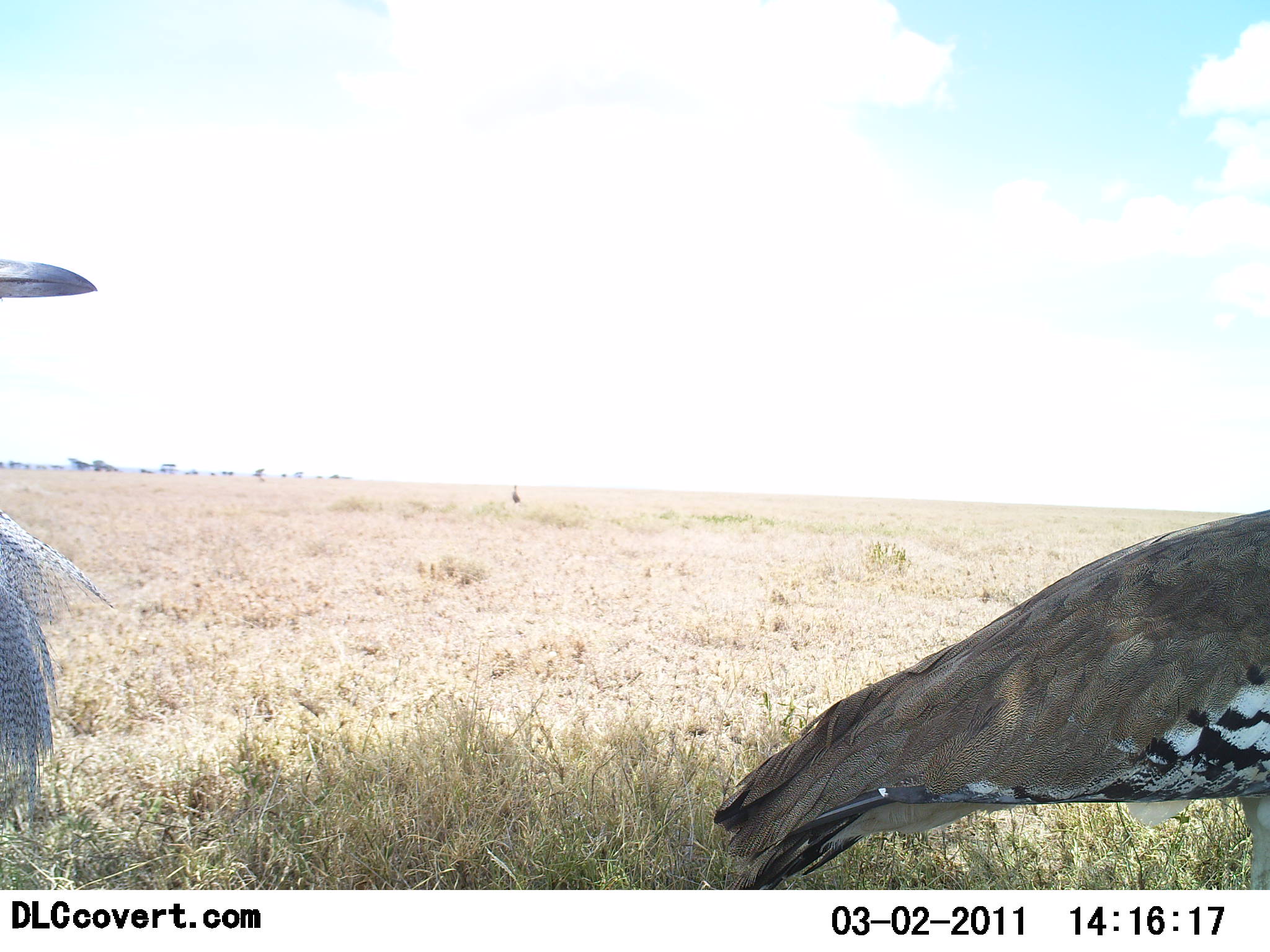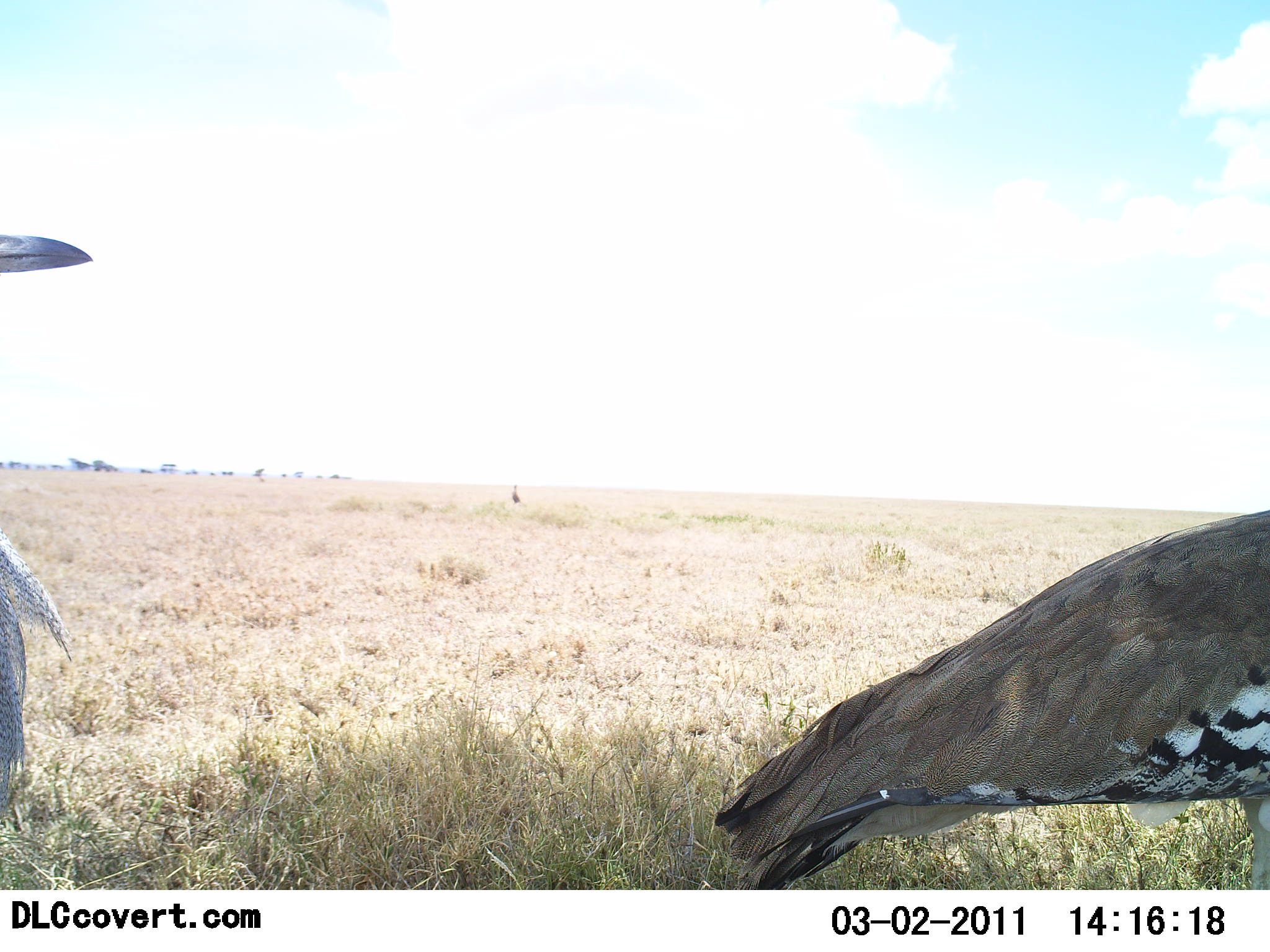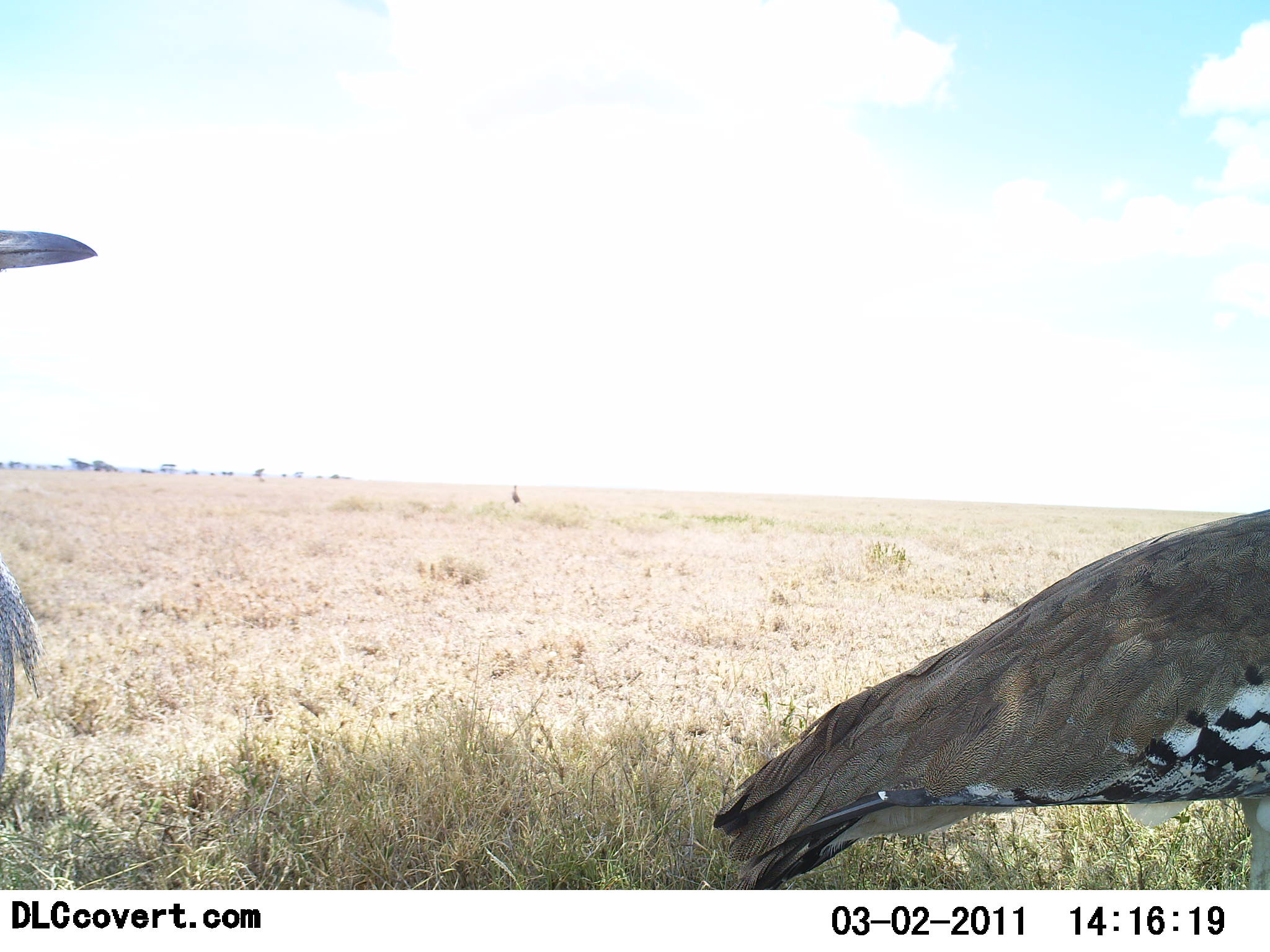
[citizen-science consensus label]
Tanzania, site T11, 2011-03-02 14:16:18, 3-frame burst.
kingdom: Animalia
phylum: Chordata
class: Aves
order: Otidiformes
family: Otididae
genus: Ardeotis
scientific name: Ardeotis kori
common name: kori bustard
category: koribustard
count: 2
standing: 92%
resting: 0%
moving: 17%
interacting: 8%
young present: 0%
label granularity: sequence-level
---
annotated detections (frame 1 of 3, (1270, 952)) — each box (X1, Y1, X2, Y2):
animal: (712, 508, 1270, 890); (0, 260, 114, 832)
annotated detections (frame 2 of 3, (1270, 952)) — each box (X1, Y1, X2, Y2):
animal: (816, 509, 1270, 720); (0, 234, 95, 719)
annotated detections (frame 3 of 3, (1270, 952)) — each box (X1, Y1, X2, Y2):
animal: (712, 508, 1270, 890); (0, 231, 100, 783)